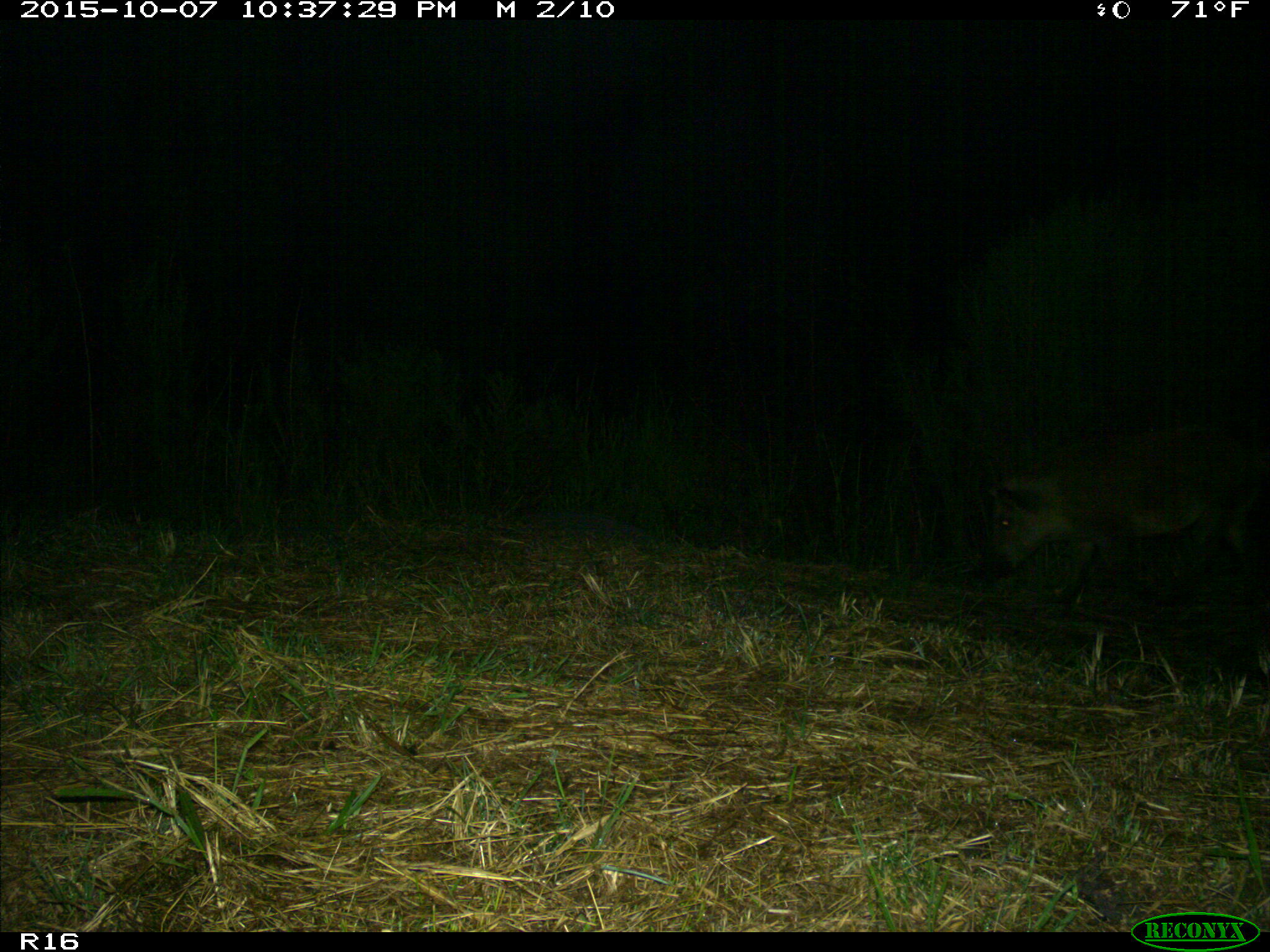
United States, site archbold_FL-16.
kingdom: Animalia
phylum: Chordata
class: Mammalia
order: Artiodactyla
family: Suidae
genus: Sus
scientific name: Sus scrofa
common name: wild boar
Sus scrofa (wild boar).